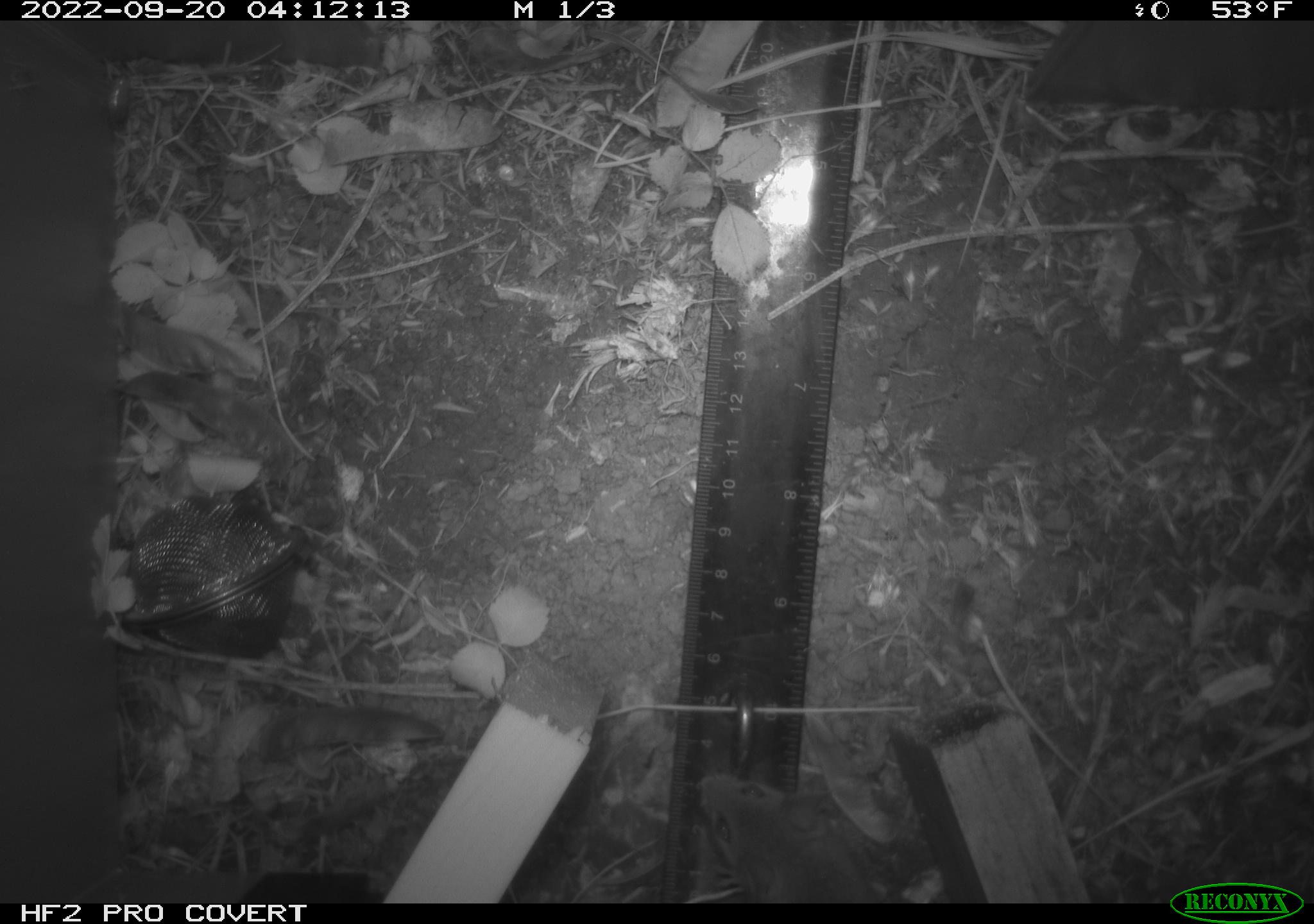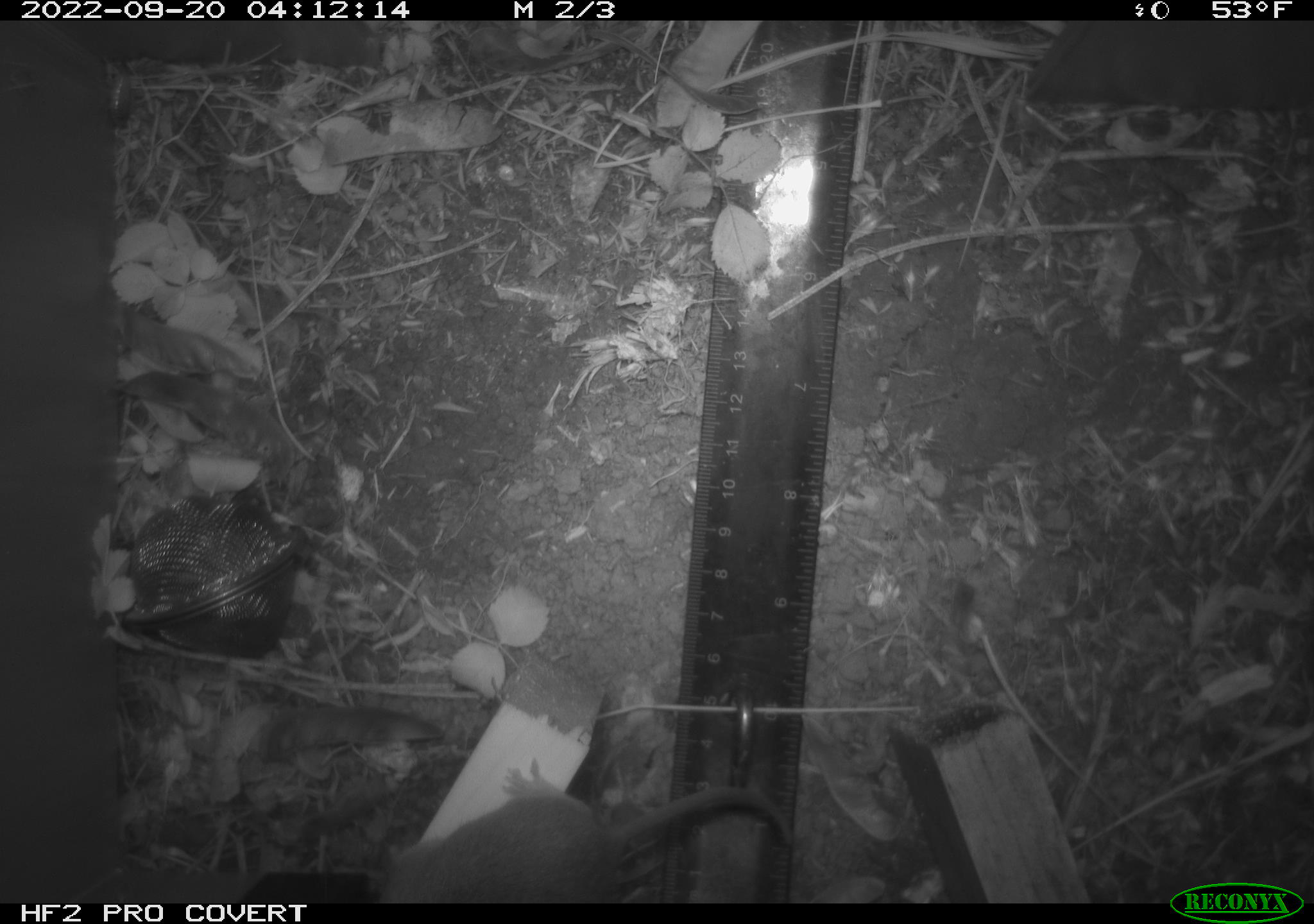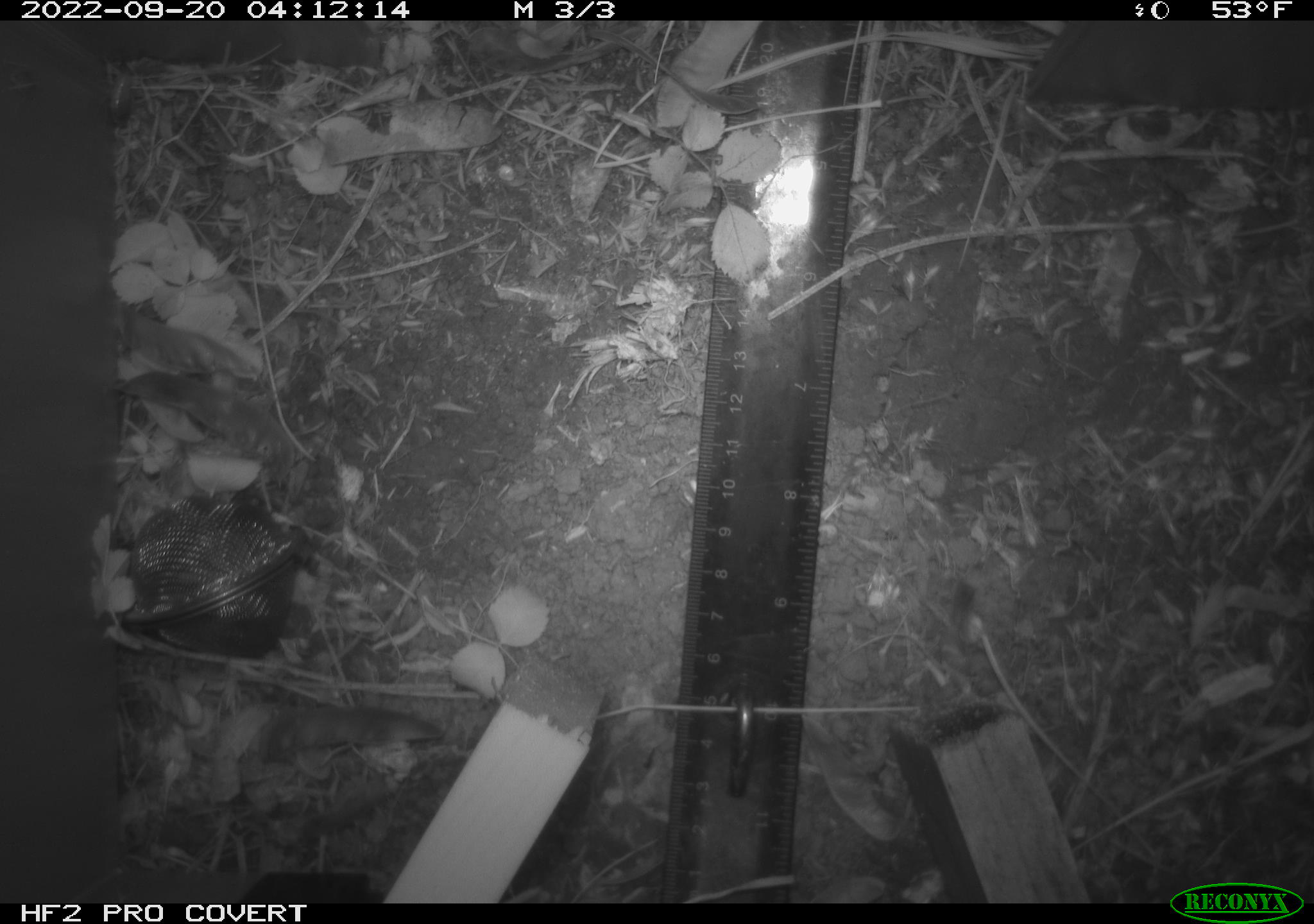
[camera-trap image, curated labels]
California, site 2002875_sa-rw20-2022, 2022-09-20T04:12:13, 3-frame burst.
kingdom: Animalia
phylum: Chordata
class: Mammalia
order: Rodentia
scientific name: Rodentia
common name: mouse species